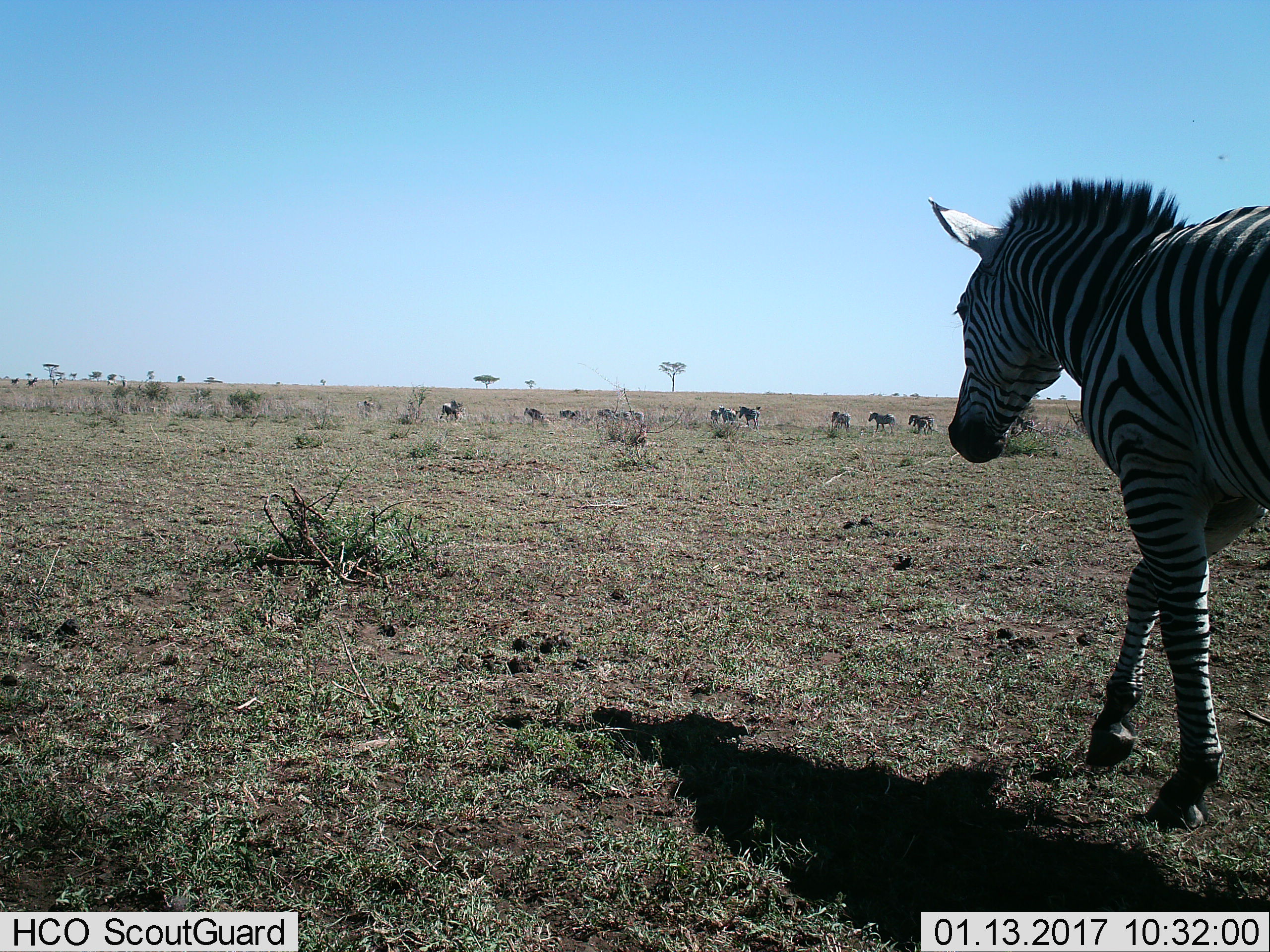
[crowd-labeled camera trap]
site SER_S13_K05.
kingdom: Animalia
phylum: Chordata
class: Mammalia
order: Perissodactyla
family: Equidae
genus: Equus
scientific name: Equus quagga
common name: plains zebra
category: zebraplains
Zebraplains (plains zebra) (Equus quagga), count 11-50. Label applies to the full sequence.